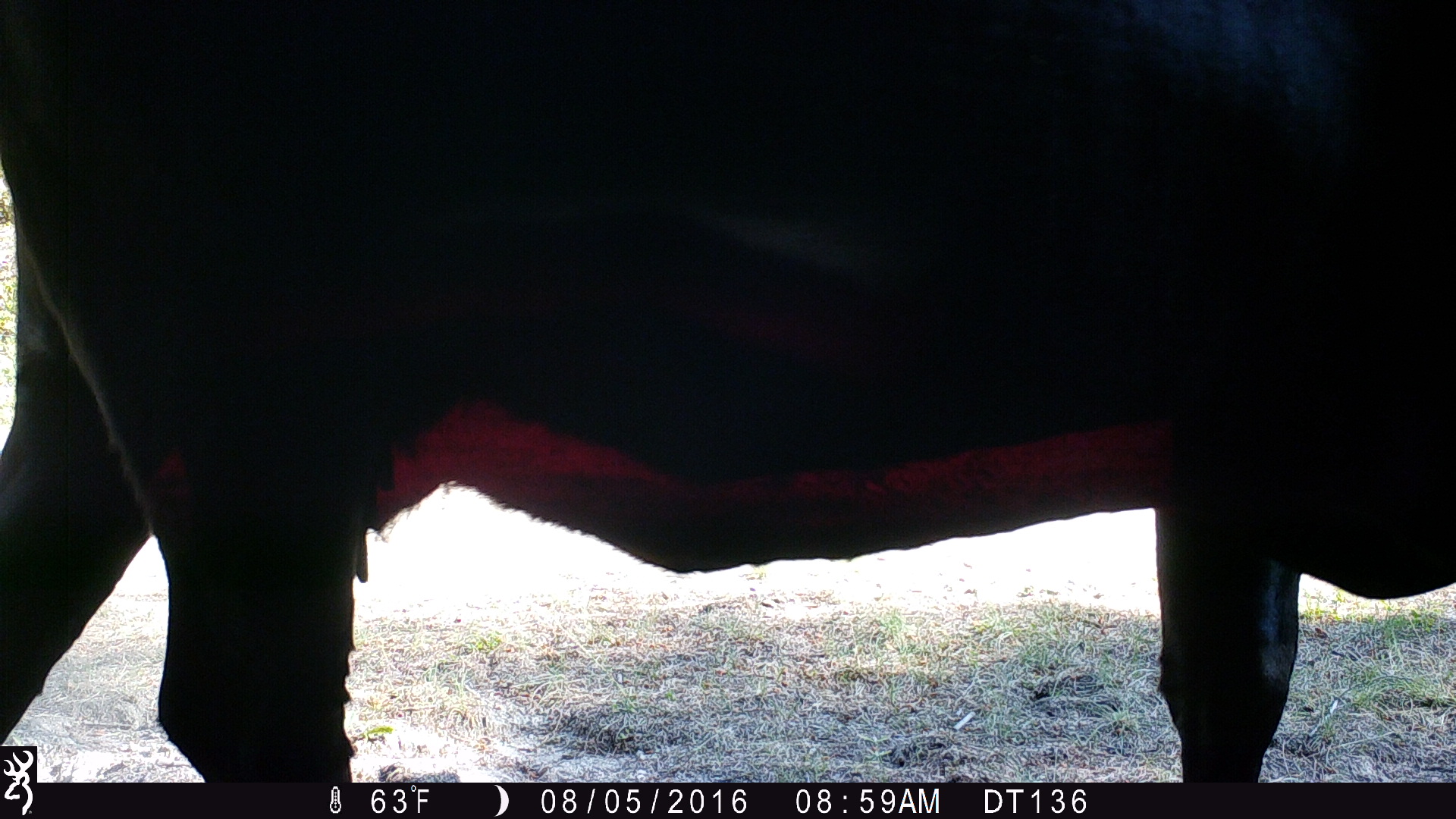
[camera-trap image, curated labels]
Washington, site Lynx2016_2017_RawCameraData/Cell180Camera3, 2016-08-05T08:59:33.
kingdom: Animalia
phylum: Chordata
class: Mammalia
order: Artiodactyla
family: Bovidae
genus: Bos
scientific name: Bos taurus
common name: domestic cattle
Domestic cattle (Bos taurus). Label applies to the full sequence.